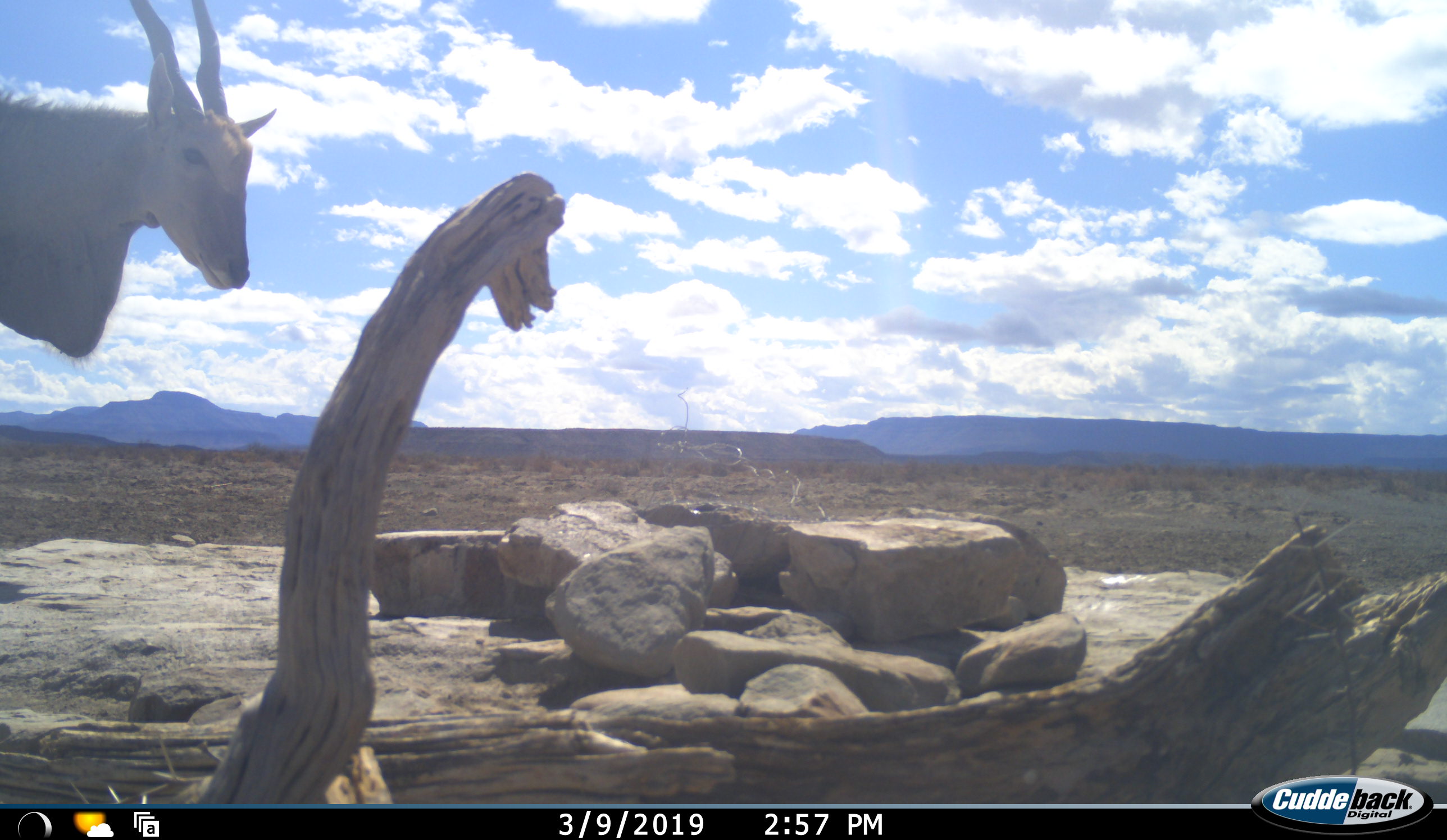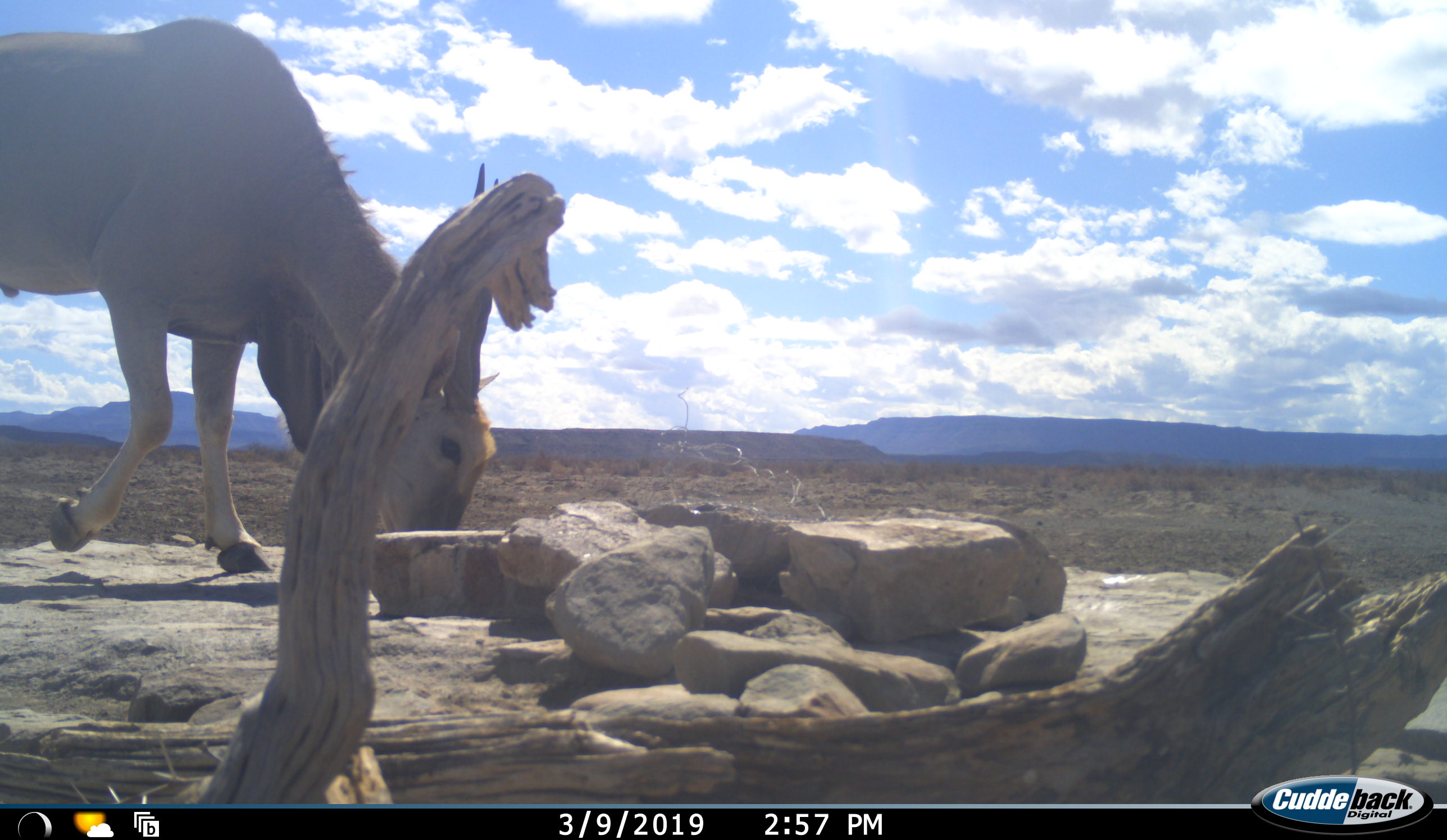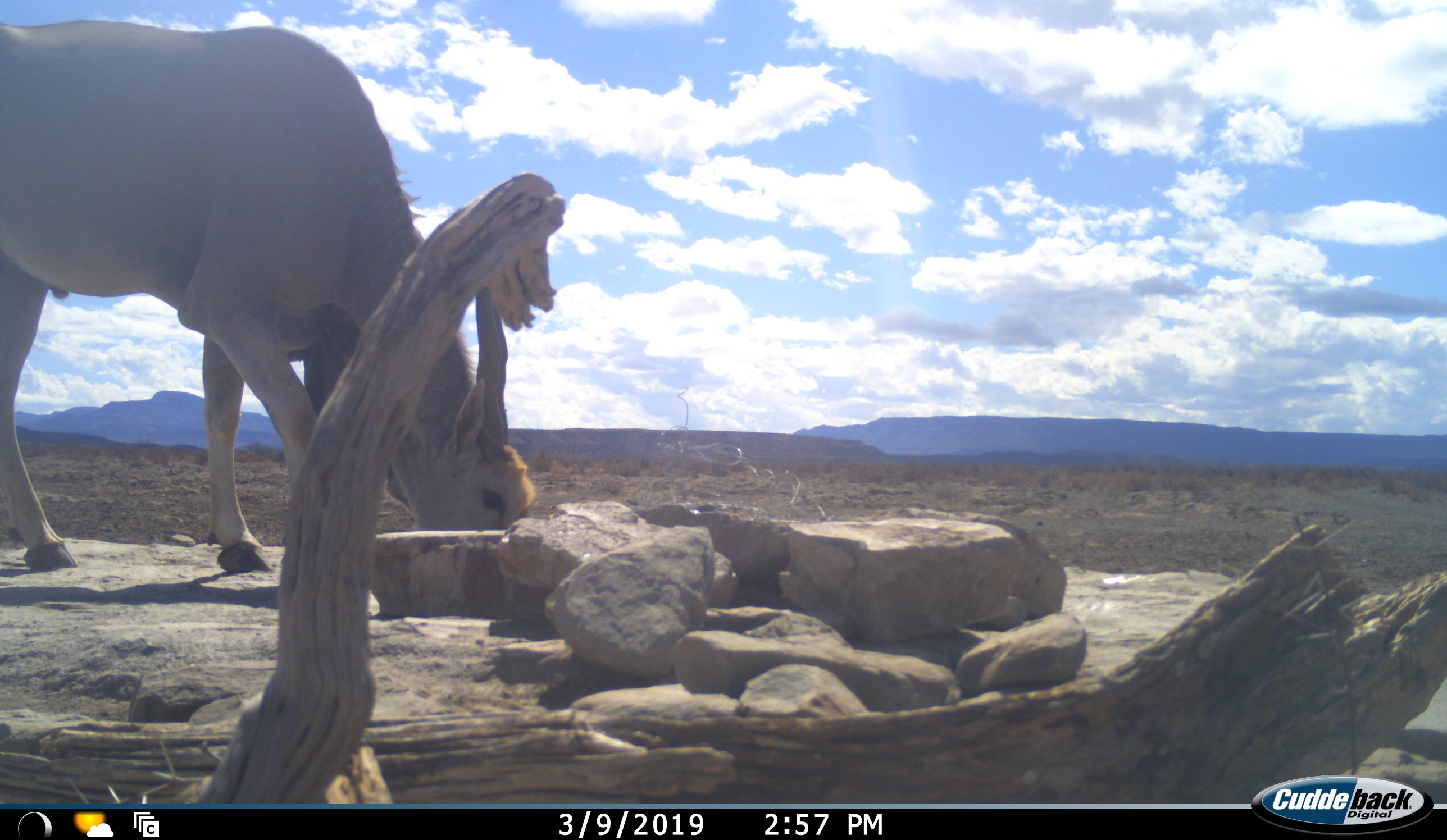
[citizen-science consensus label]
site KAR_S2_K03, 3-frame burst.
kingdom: Animalia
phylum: Chordata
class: Mammalia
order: Artiodactyla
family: Bovidae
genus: Tragelaphus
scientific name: Tragelaphus oryx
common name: eland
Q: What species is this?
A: Eland (Tragelaphus oryx).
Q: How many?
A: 1.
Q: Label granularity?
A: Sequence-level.